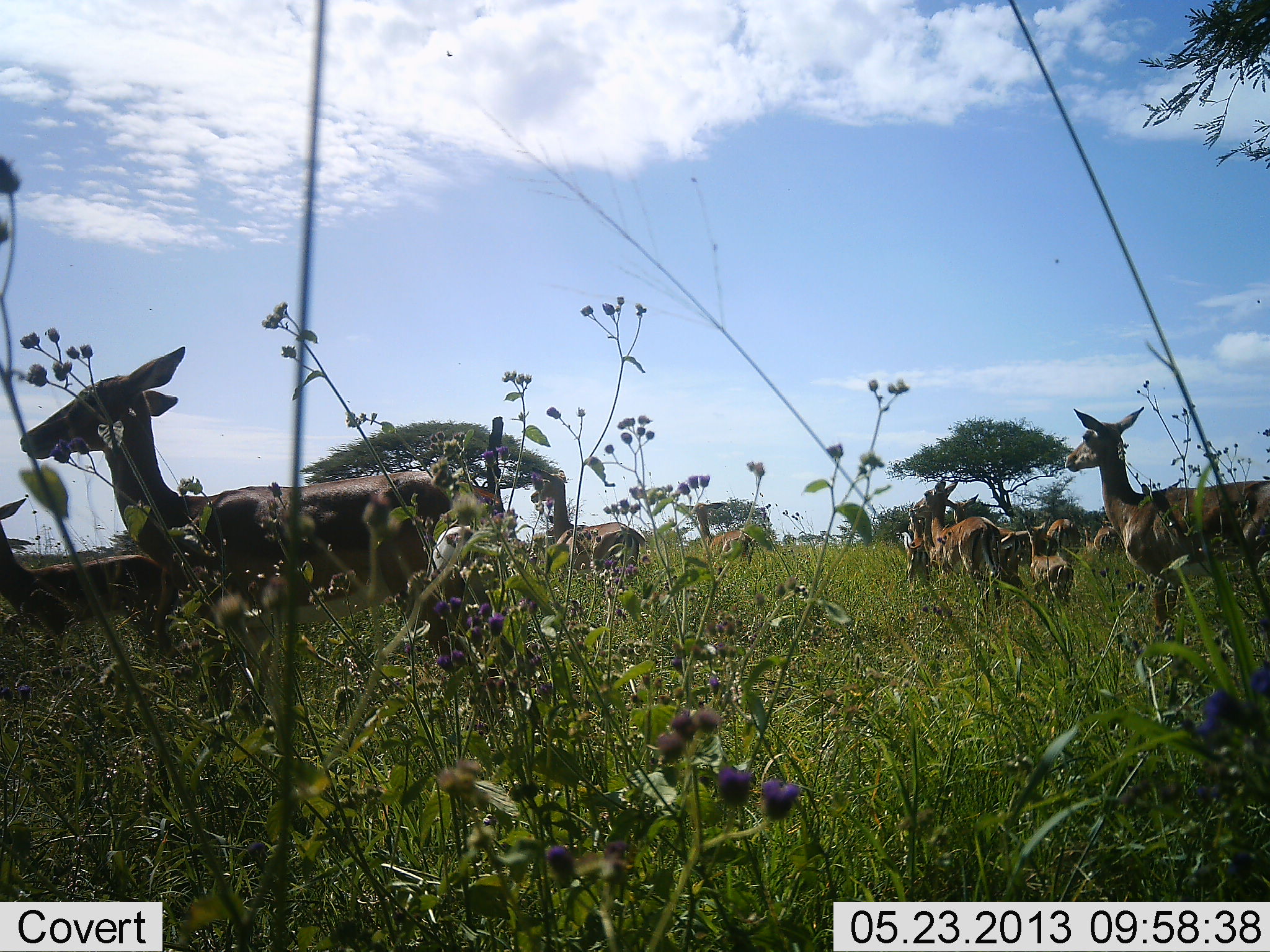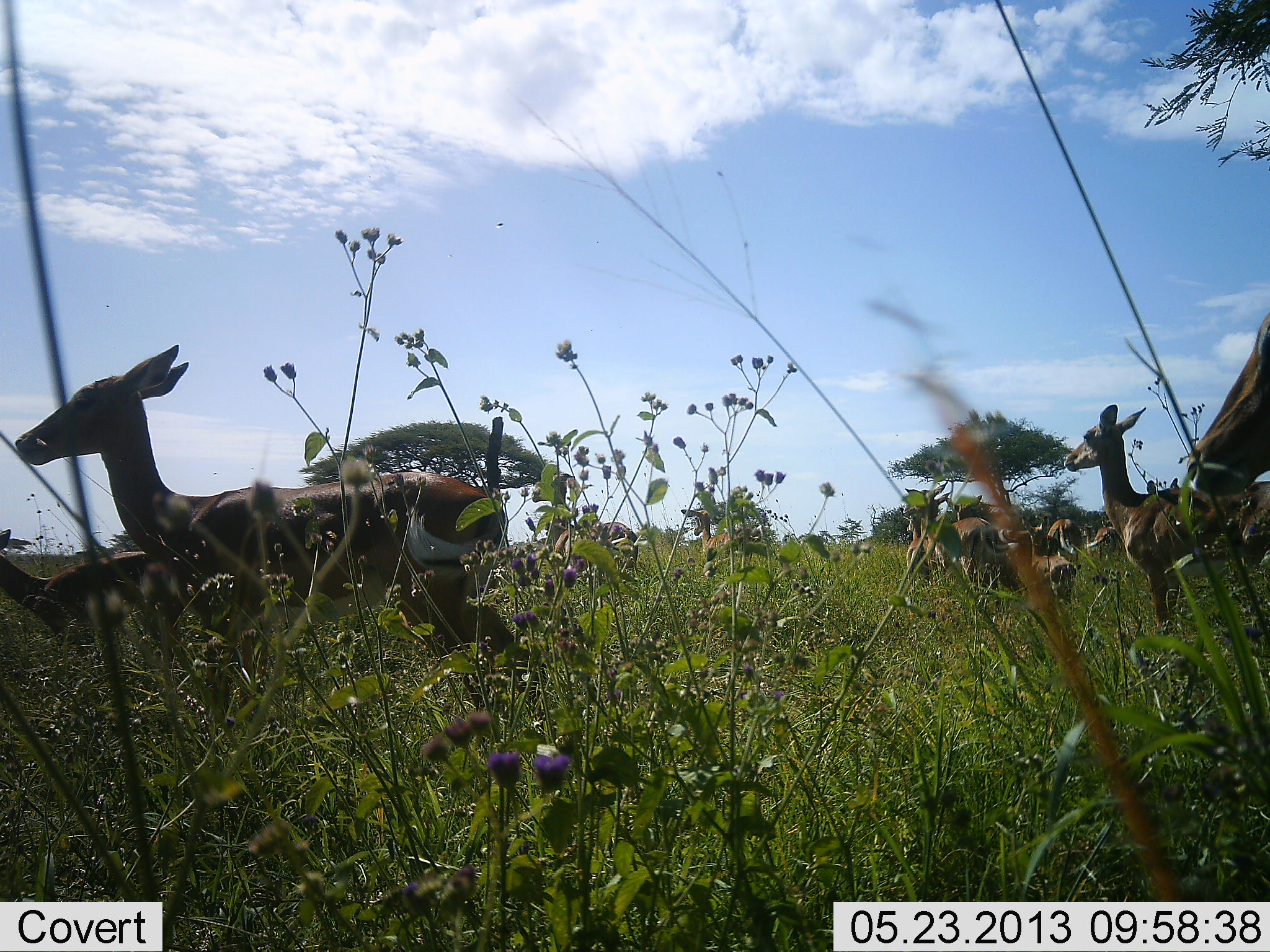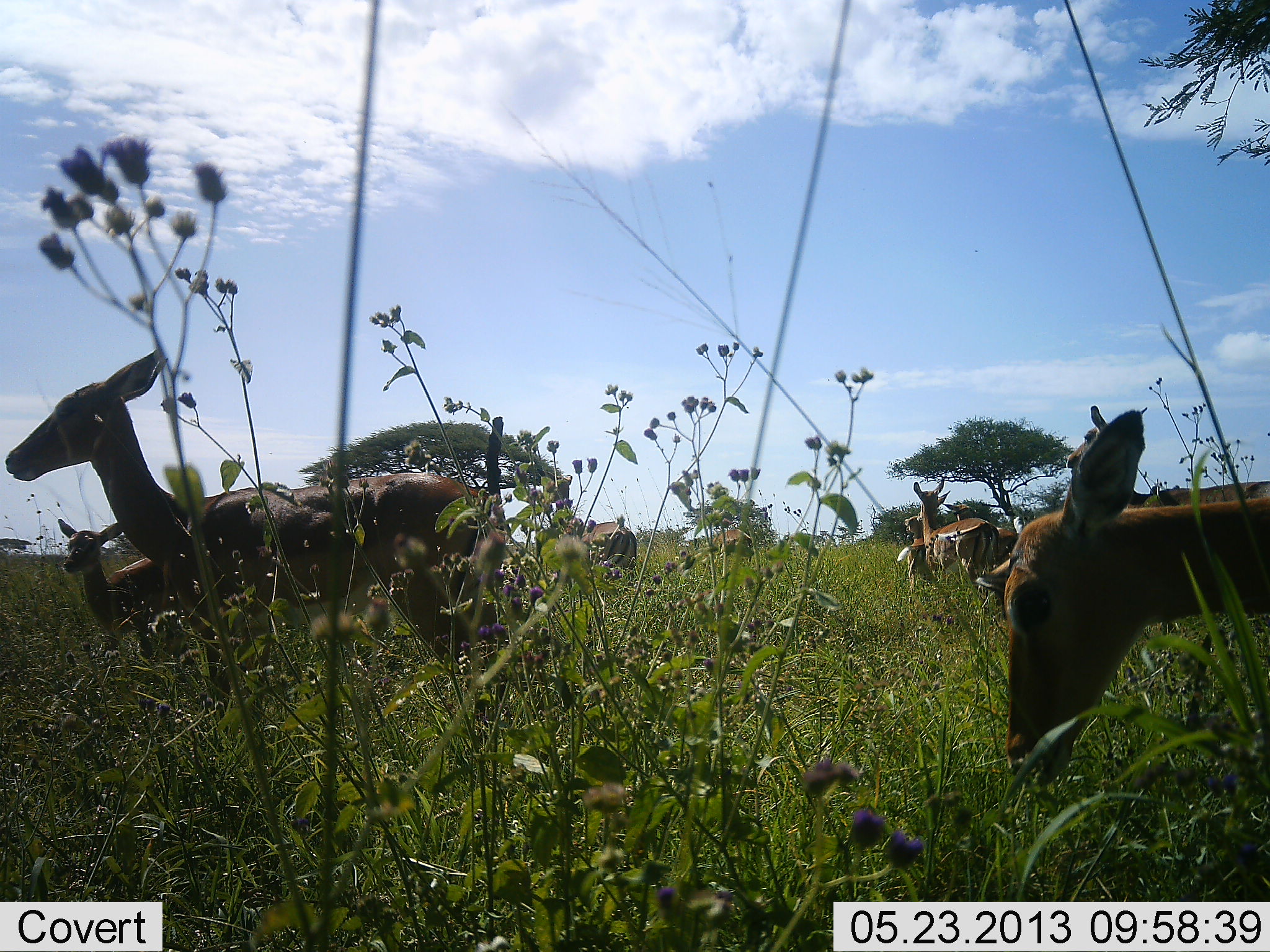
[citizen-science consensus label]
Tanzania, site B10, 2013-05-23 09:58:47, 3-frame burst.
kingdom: Animalia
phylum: Chordata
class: Mammalia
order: Artiodactyla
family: Bovidae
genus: Aepyceros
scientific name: Aepyceros melampus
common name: impala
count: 10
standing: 92%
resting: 4%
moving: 46%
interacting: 4%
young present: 25%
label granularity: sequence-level